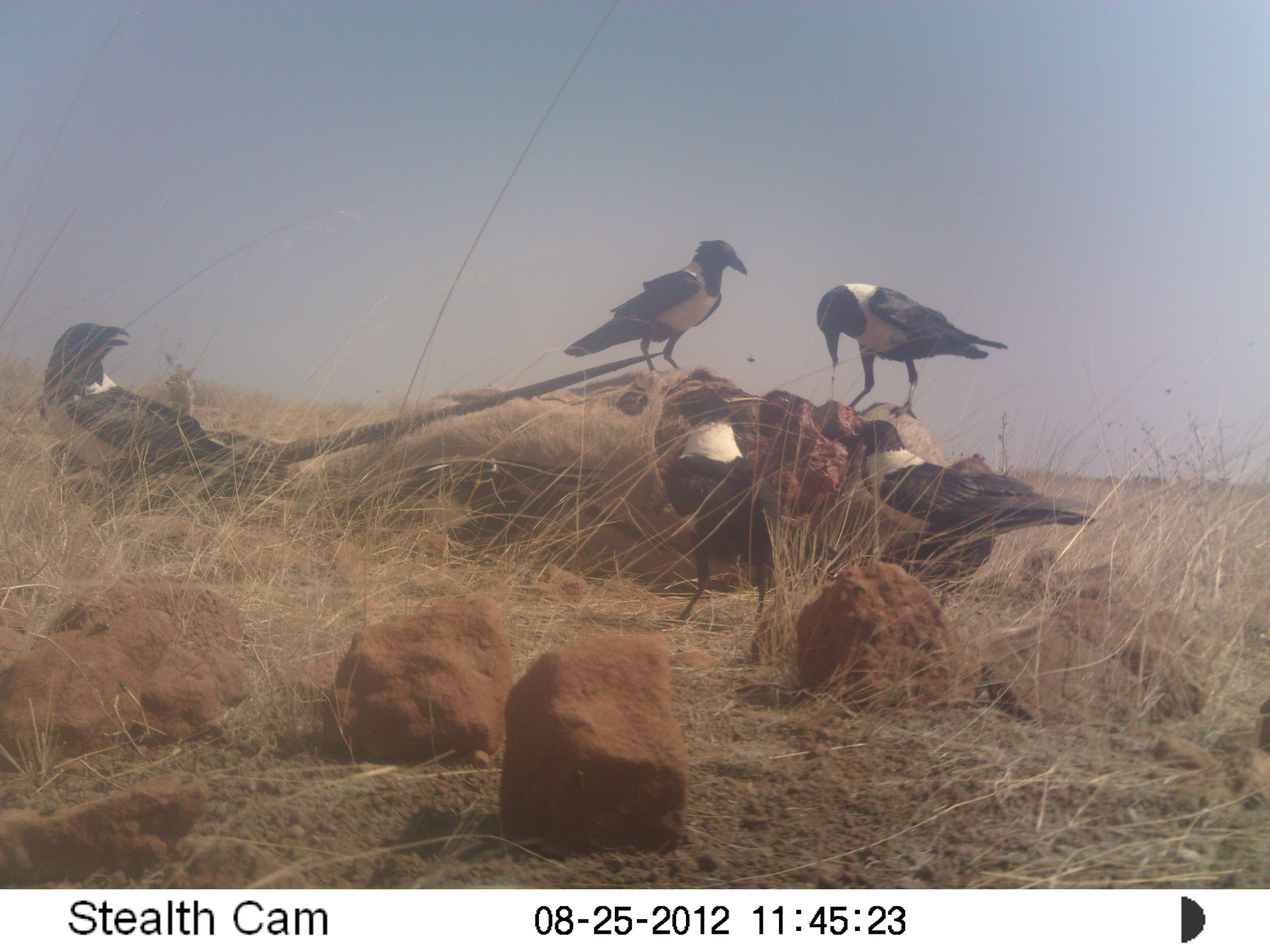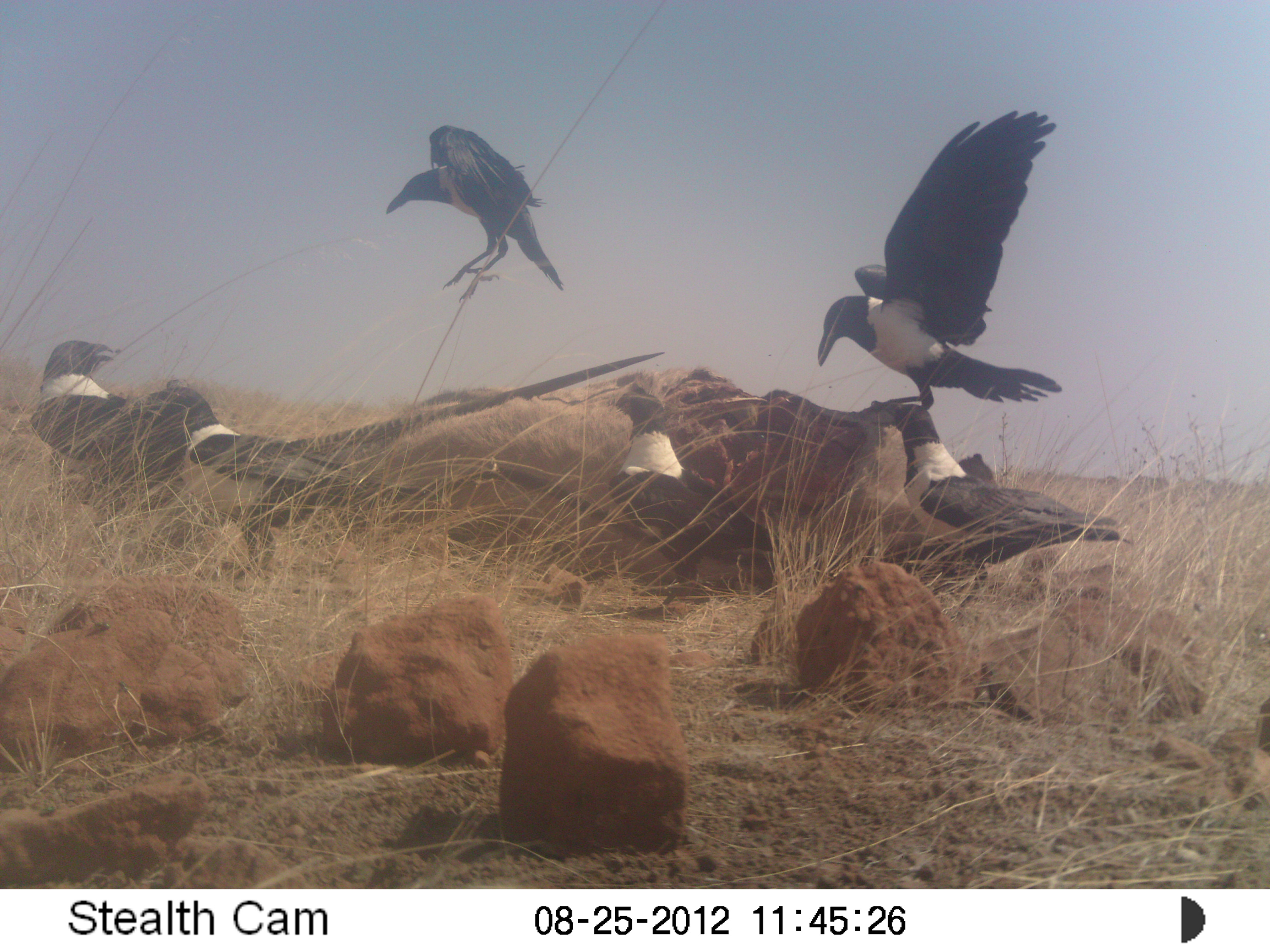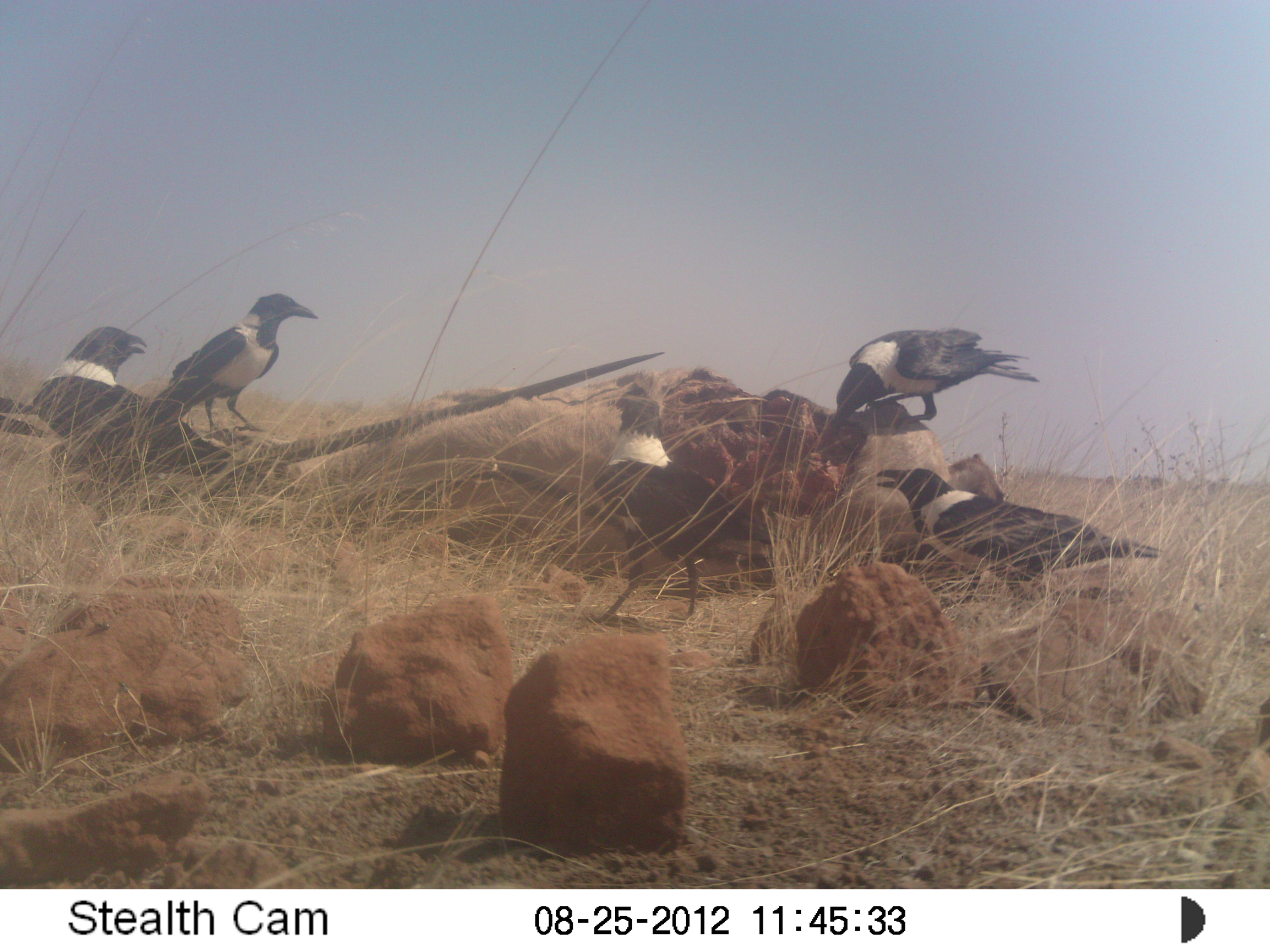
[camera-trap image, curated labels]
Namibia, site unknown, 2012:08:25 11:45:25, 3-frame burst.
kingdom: Animalia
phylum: Chordata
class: Aves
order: Passeriformes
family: Corvidae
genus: Corvus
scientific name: Corvus albus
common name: pied crow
Corvus albus (pied crow).